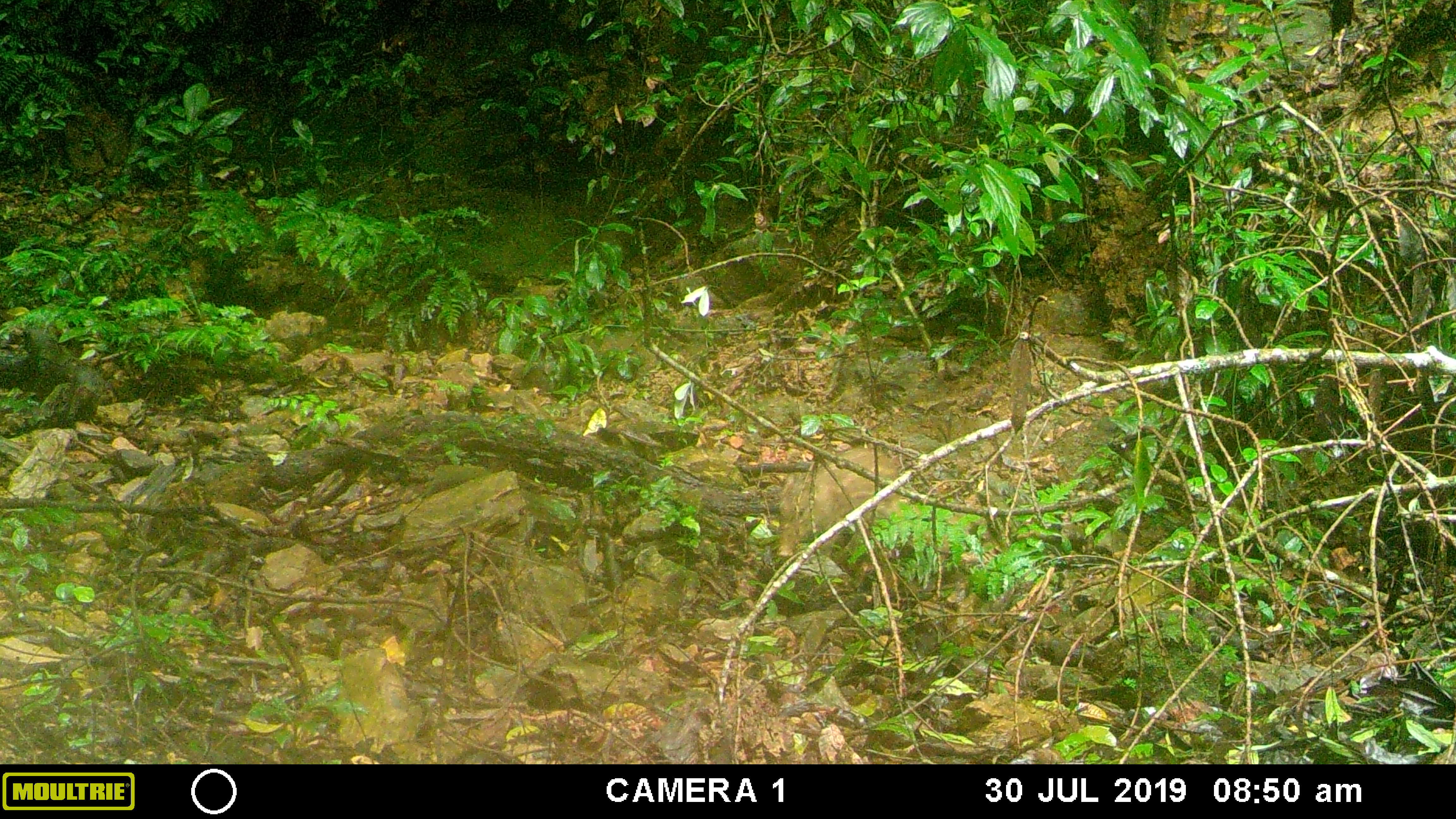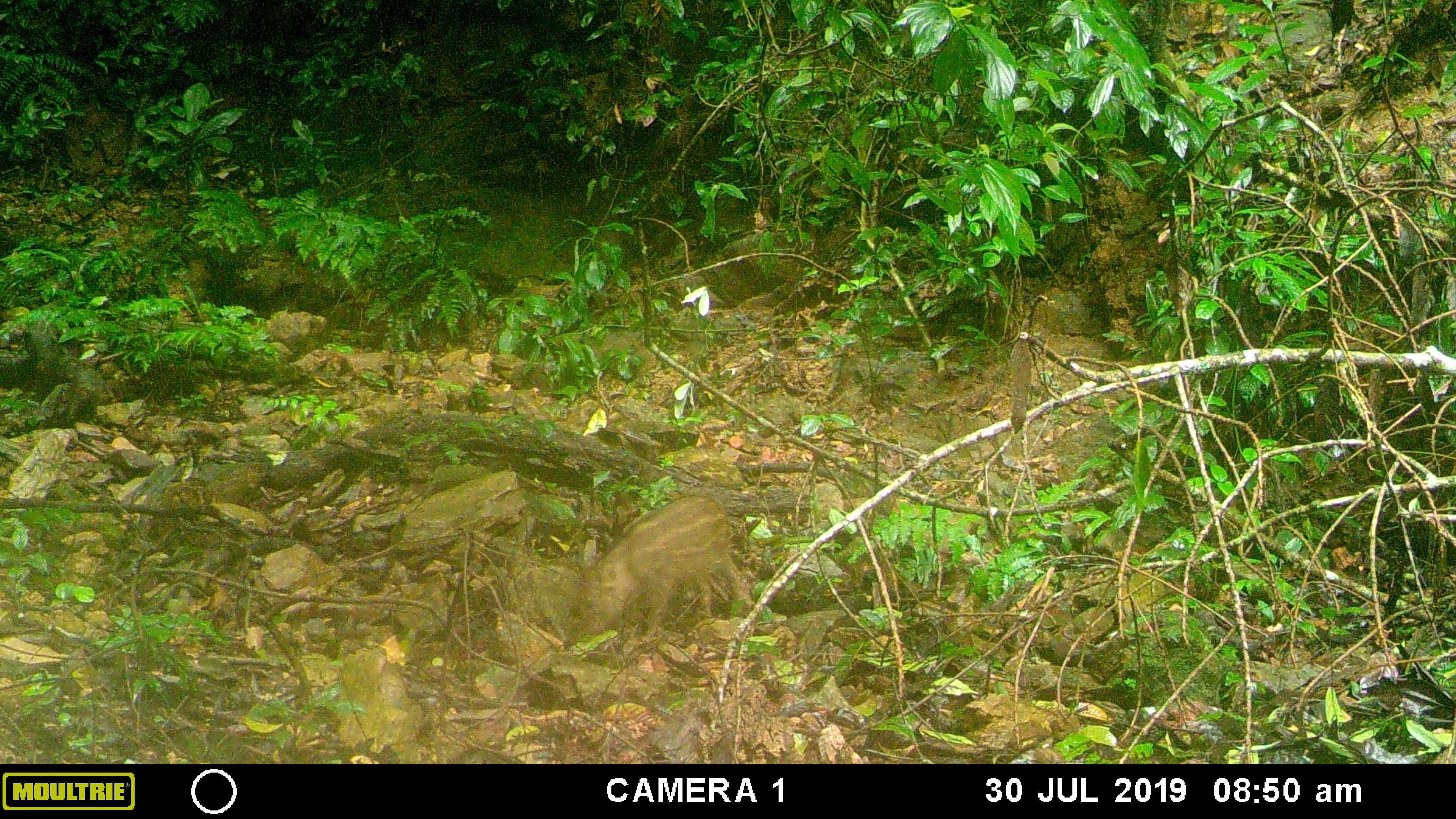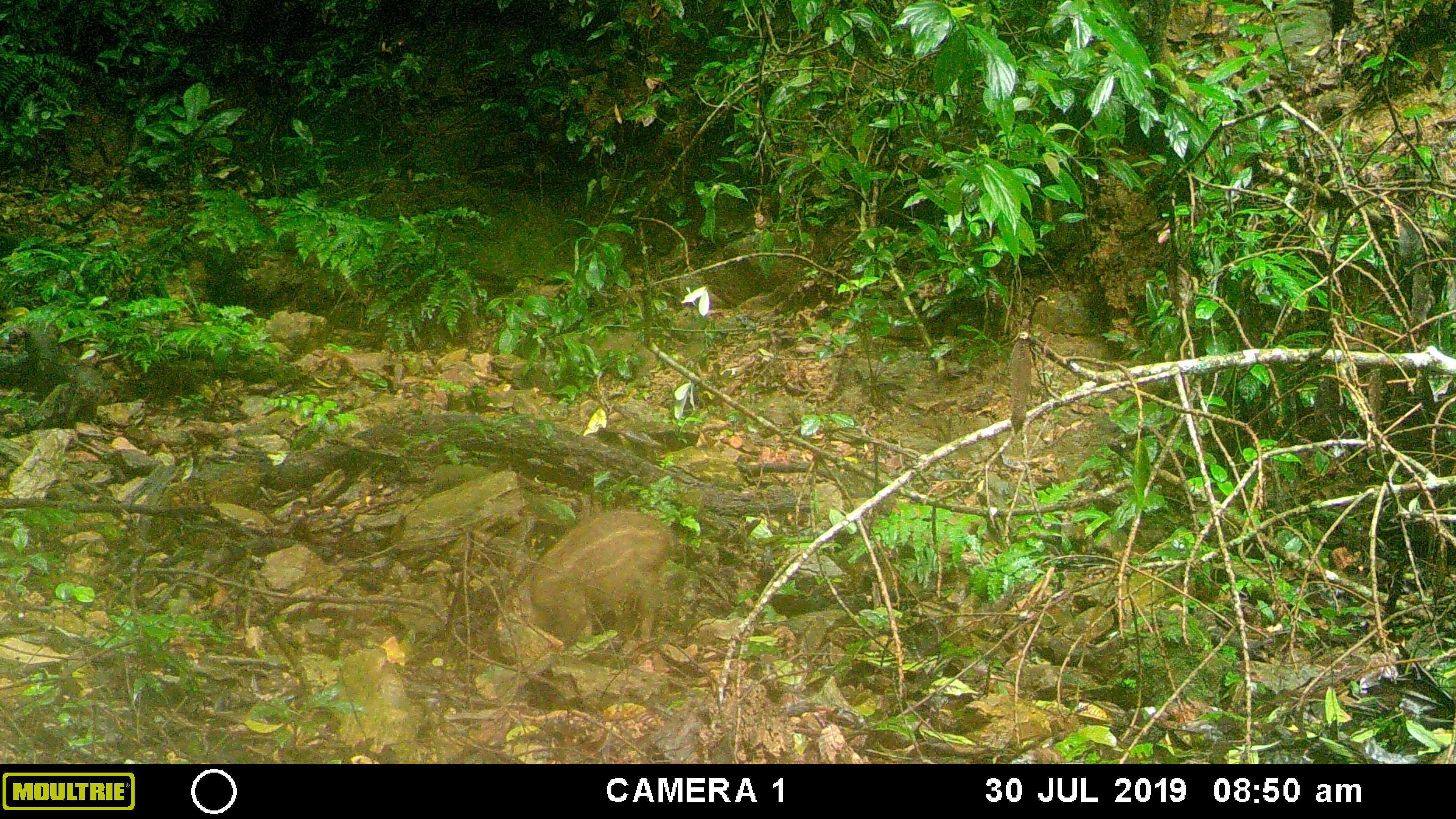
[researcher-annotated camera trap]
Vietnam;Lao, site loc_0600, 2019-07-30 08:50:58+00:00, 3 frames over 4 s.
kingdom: Animalia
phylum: Chordata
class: Mammalia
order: Artiodactyla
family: Suidae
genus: Sus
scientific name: Sus scrofa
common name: eurasian wild pig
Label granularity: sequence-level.